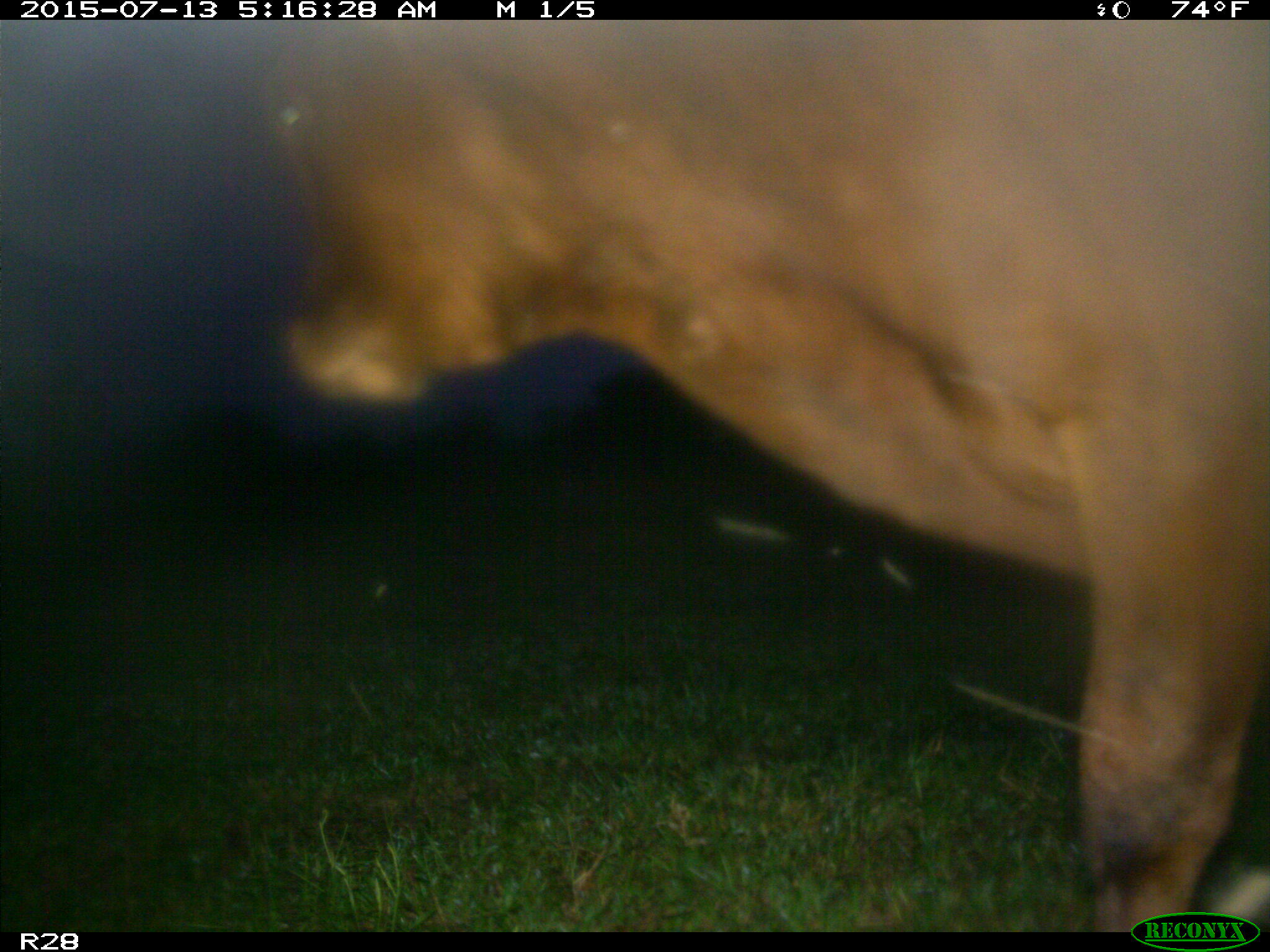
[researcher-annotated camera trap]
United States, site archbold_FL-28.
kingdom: Animalia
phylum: Chordata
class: Mammalia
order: Artiodactyla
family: Bovidae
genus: Bos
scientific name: Bos taurus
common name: domestic cow